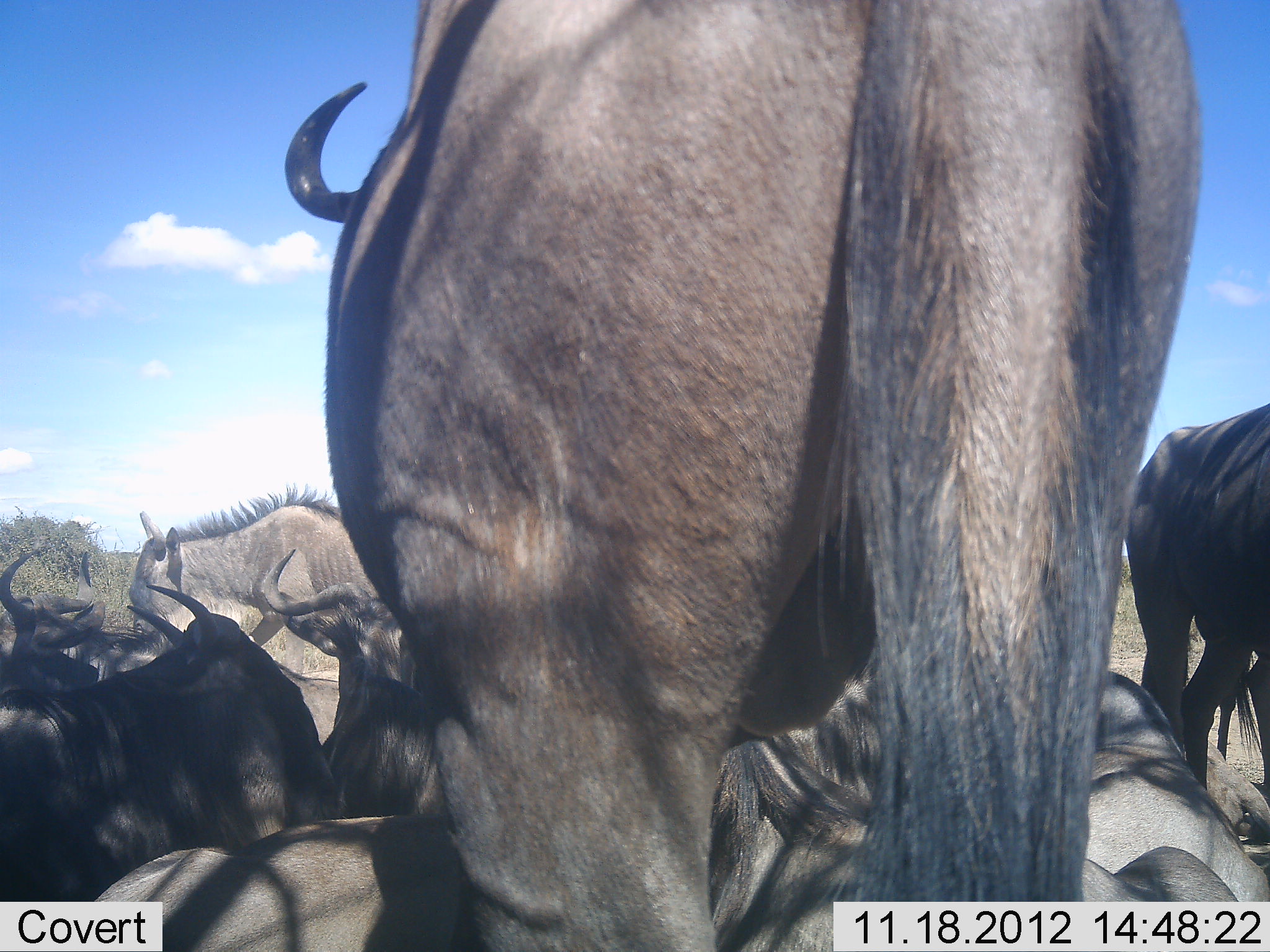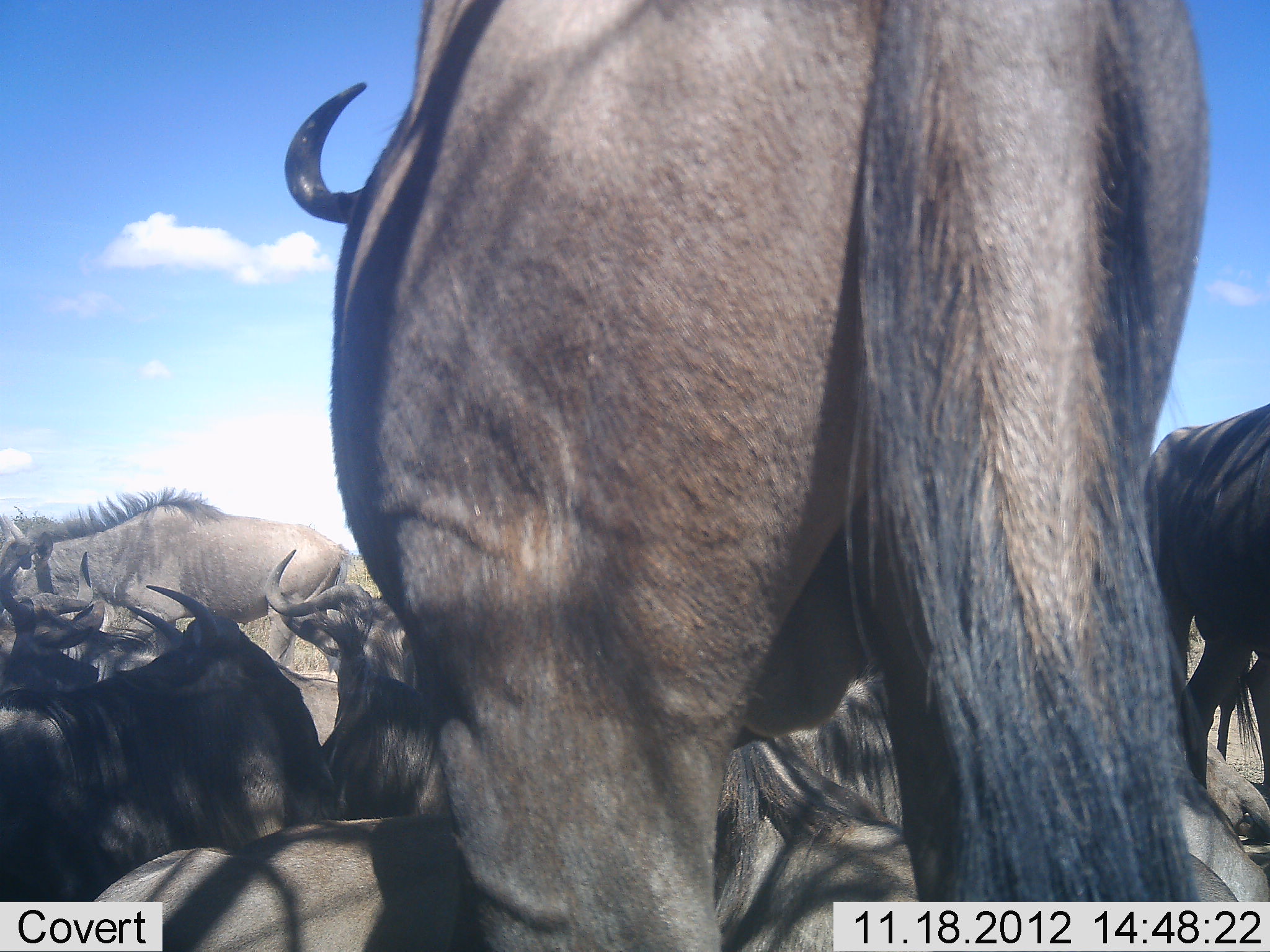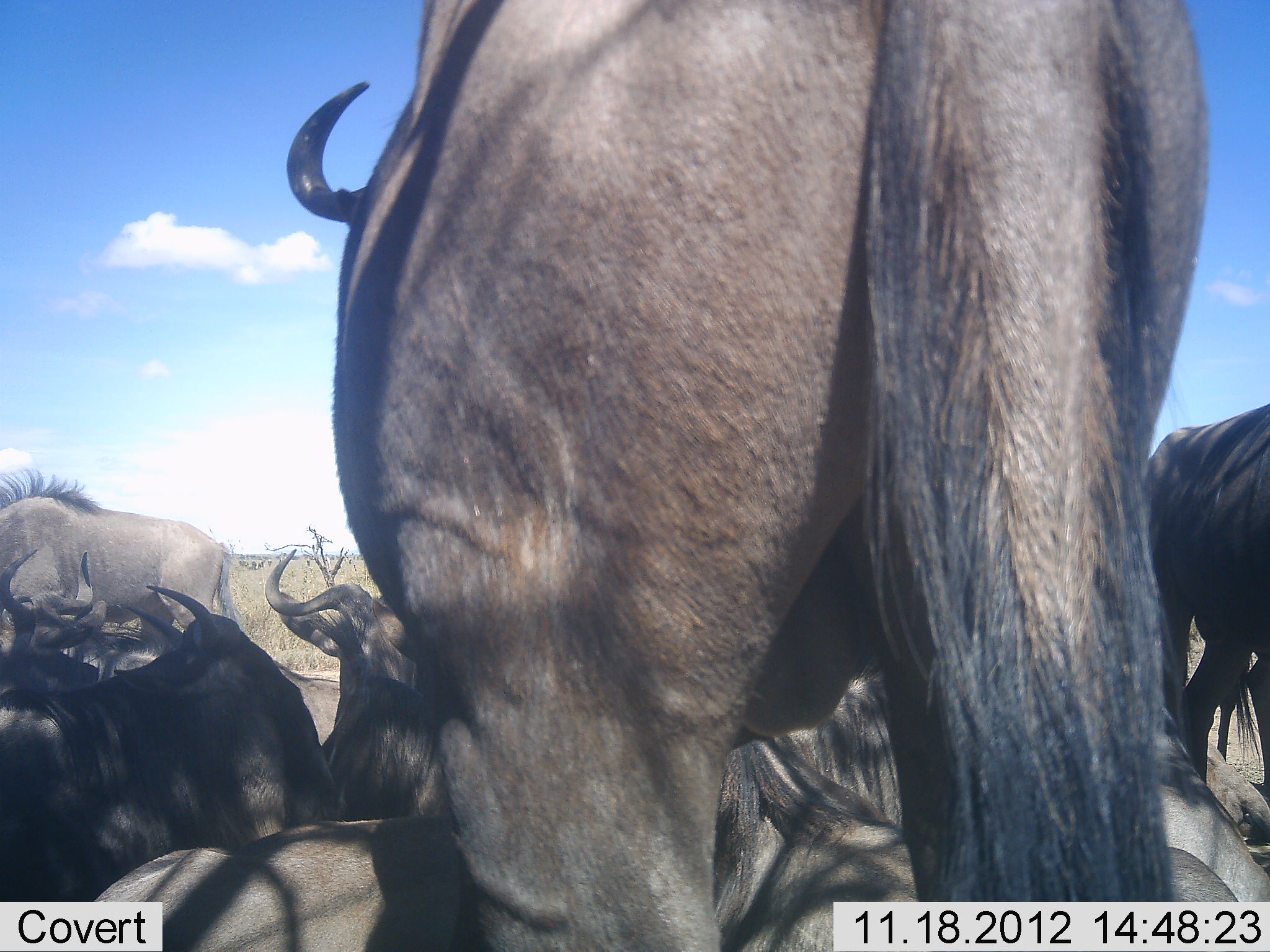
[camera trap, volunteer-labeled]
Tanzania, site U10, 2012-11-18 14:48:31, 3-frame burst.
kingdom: Animalia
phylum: Chordata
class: Mammalia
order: Artiodactyla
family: Bovidae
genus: Connochaetes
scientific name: Connochaetes taurinus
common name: blue wildebeest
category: wildebeest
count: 10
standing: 60%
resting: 60%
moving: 30%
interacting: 10%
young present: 0%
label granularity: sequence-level